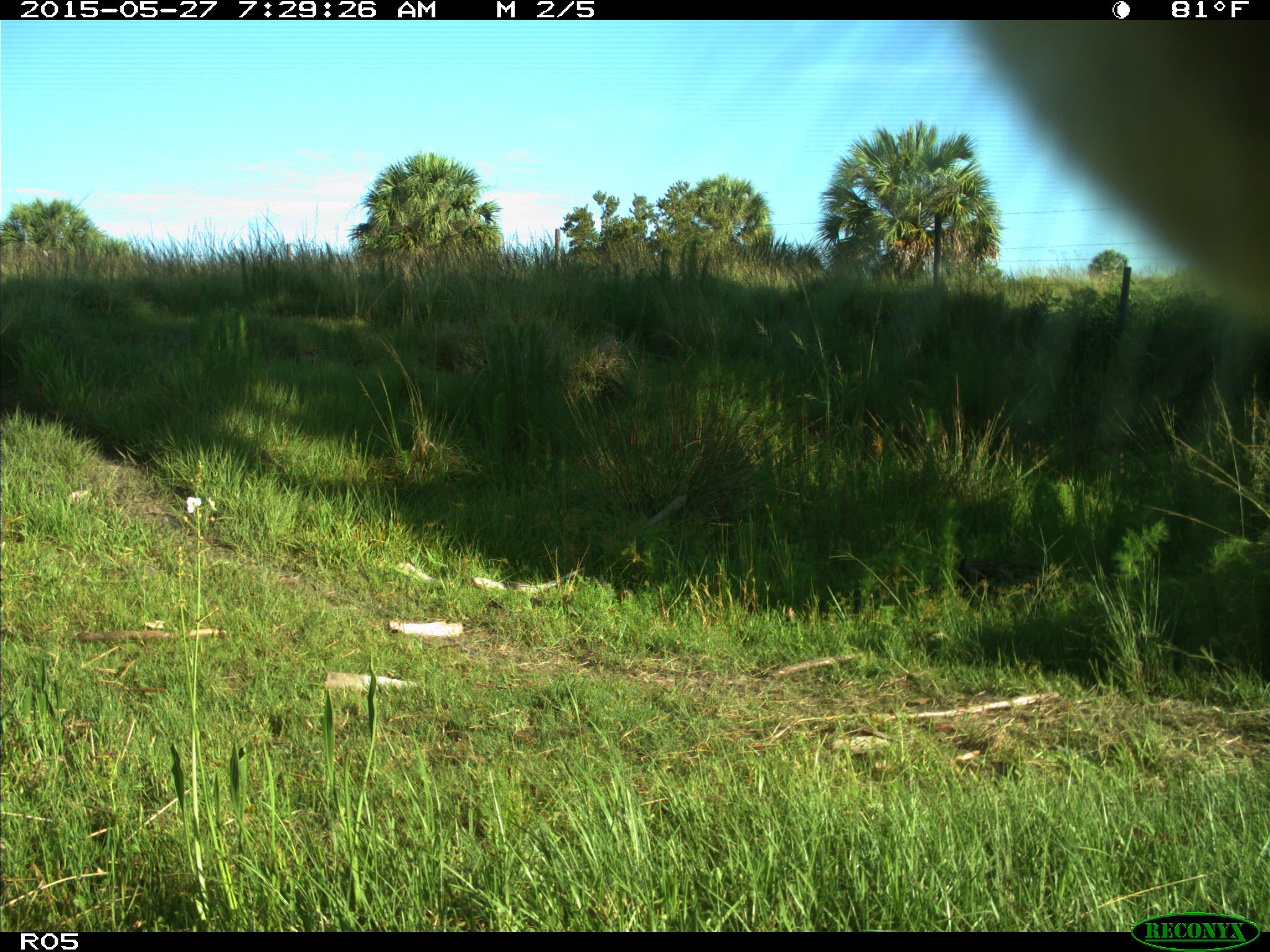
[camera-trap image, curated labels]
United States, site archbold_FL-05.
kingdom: Animalia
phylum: Chordata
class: Mammalia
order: Artiodactyla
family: Bovidae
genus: Bos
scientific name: Bos taurus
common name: domestic cow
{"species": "Bos taurus (domestic cow)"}